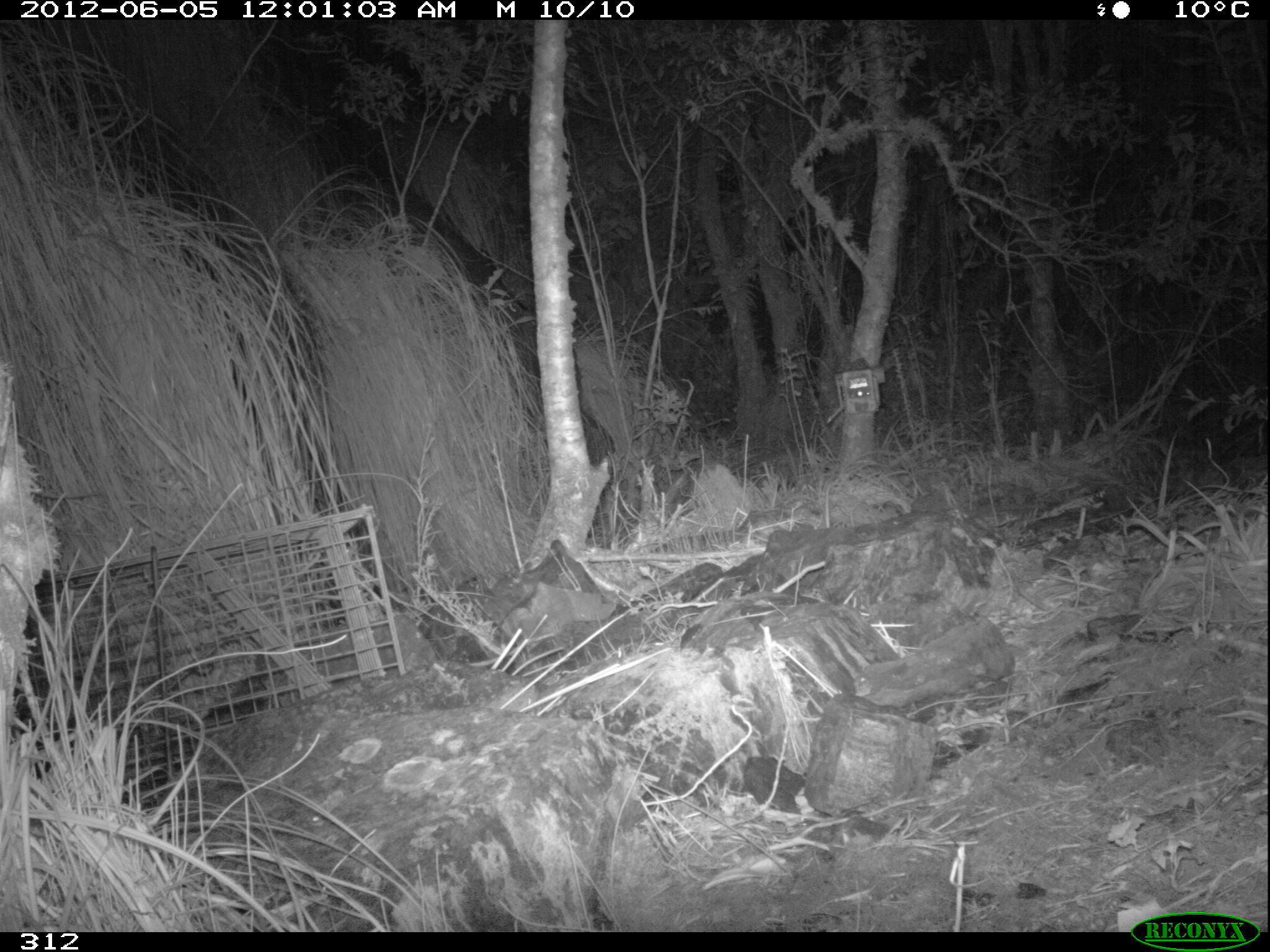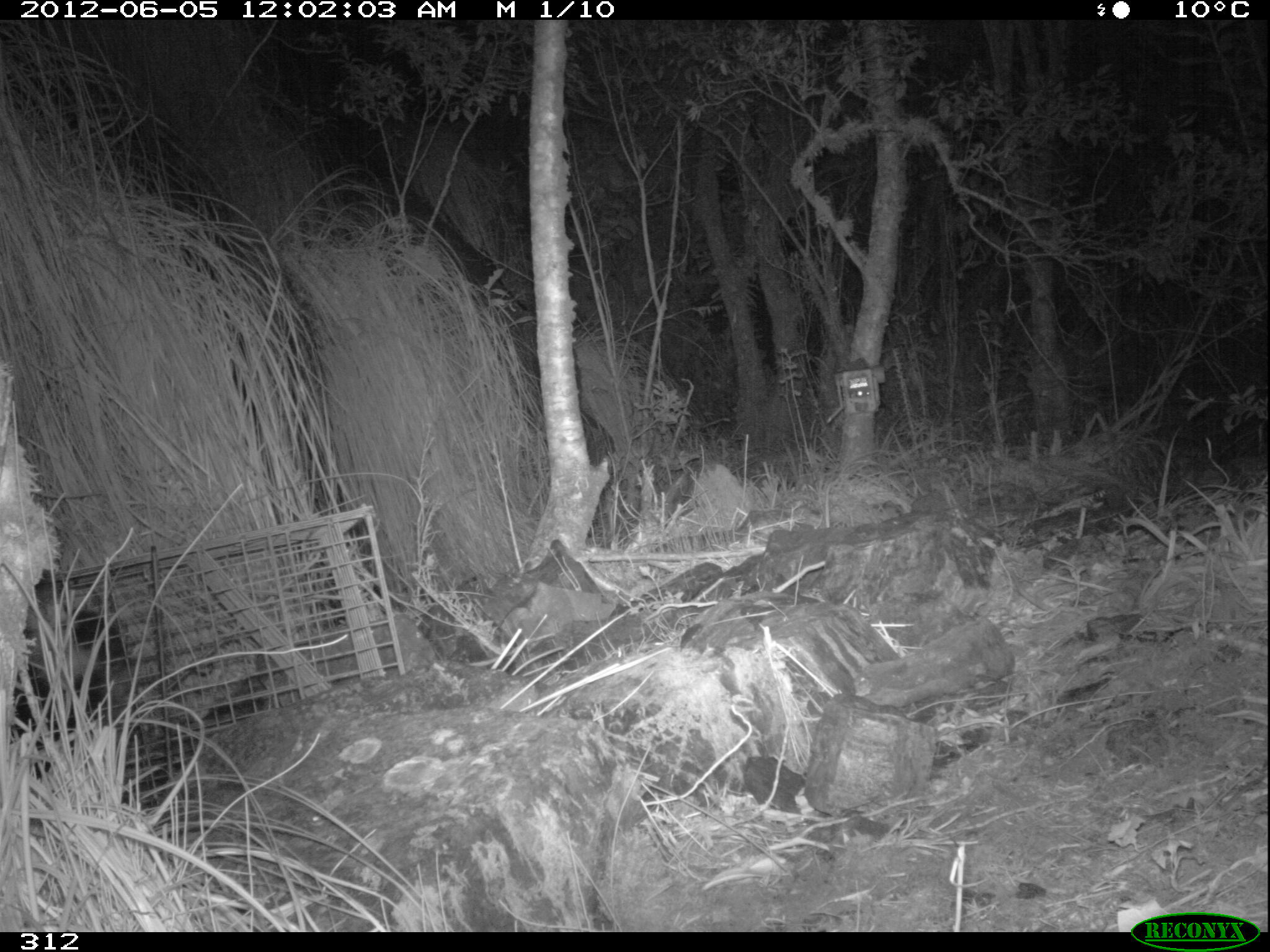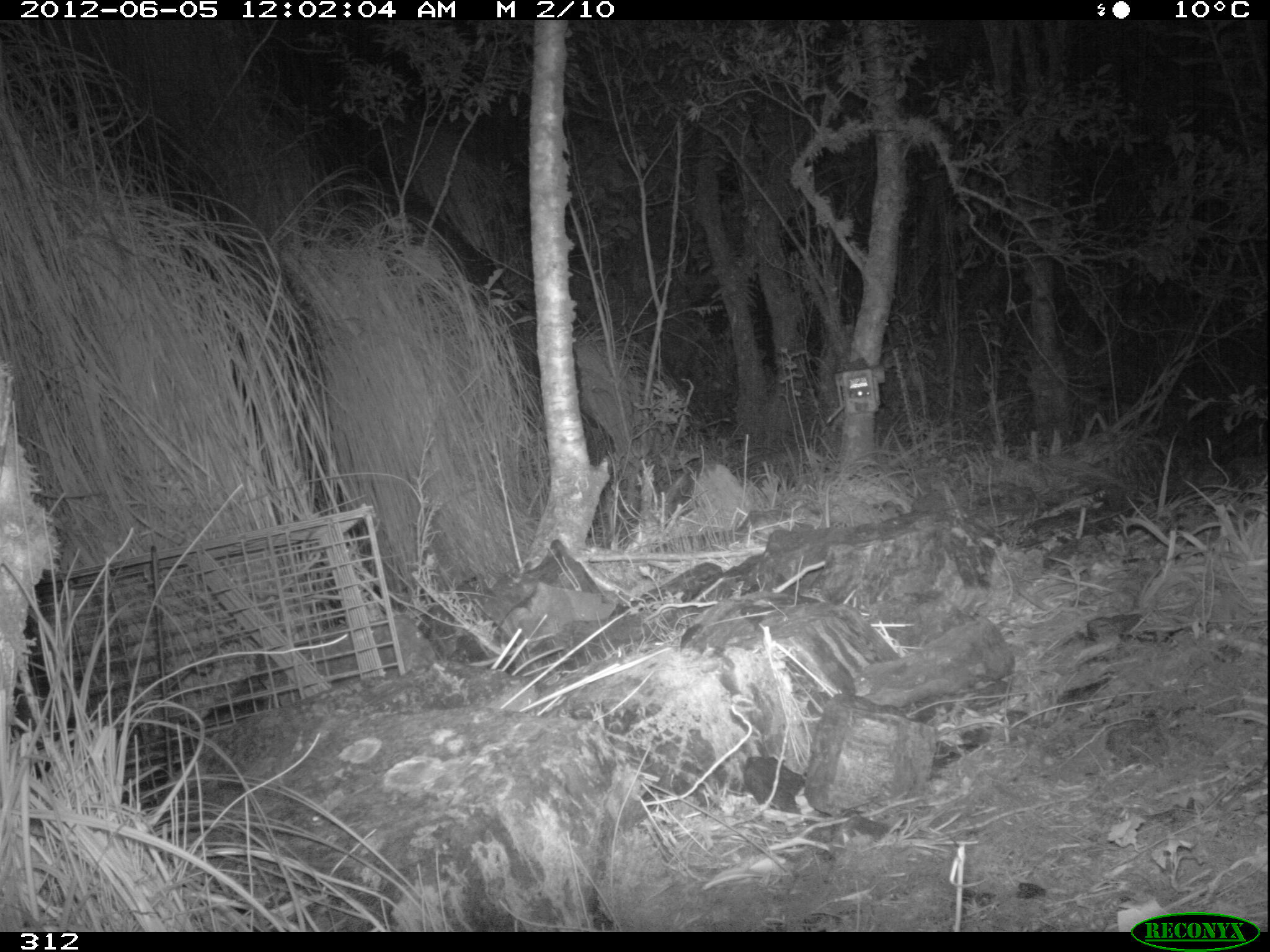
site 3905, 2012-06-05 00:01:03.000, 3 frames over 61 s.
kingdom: Animalia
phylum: Chordata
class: Mammalia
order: Didelphimorphia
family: Didelphidae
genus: Didelphis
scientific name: Didelphis pernigra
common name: andean white-eared opossum